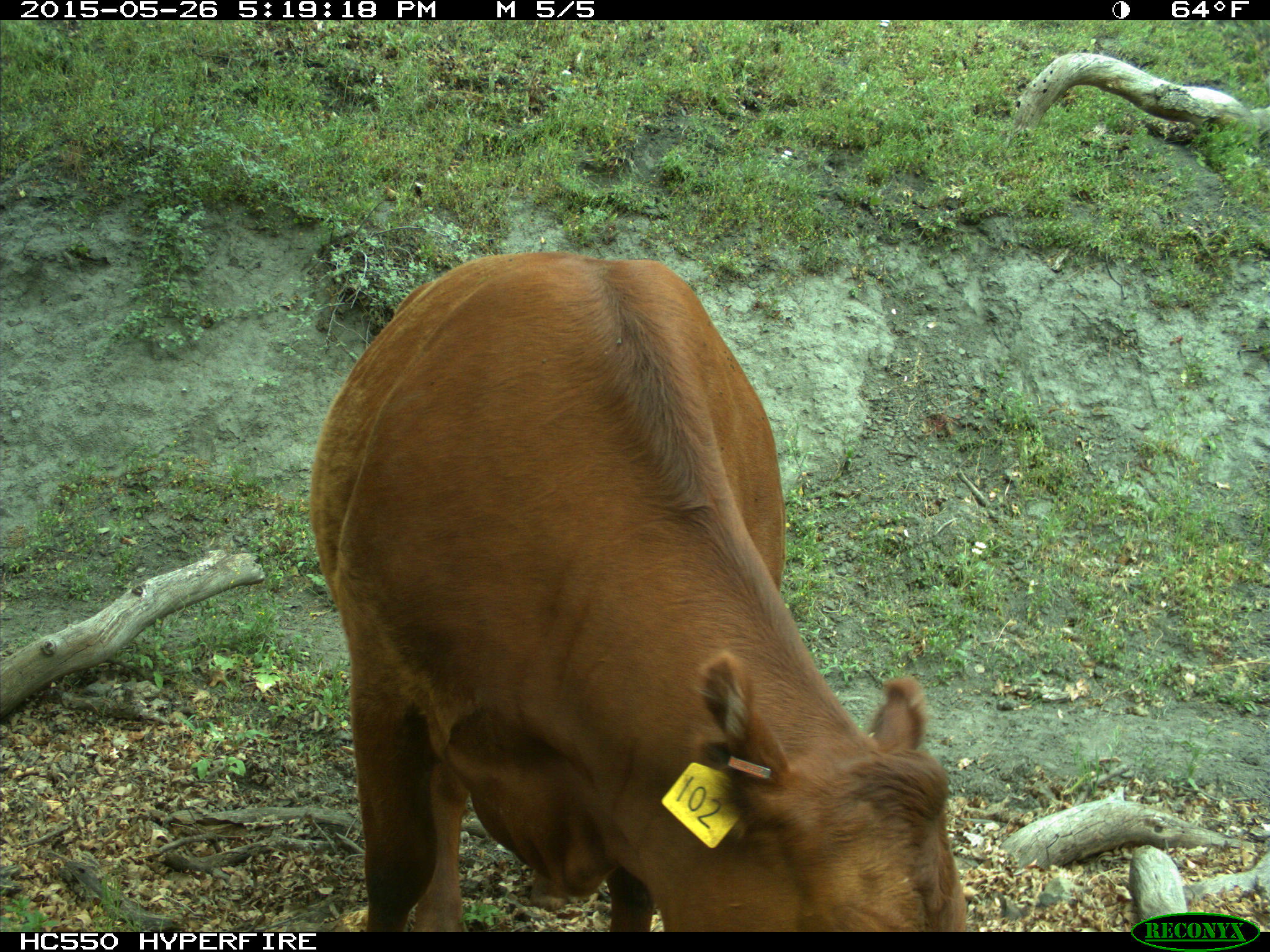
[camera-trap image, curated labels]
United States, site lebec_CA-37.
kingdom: Animalia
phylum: Chordata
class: Mammalia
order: Artiodactyla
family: Bovidae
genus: Bos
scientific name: Bos taurus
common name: domestic cow